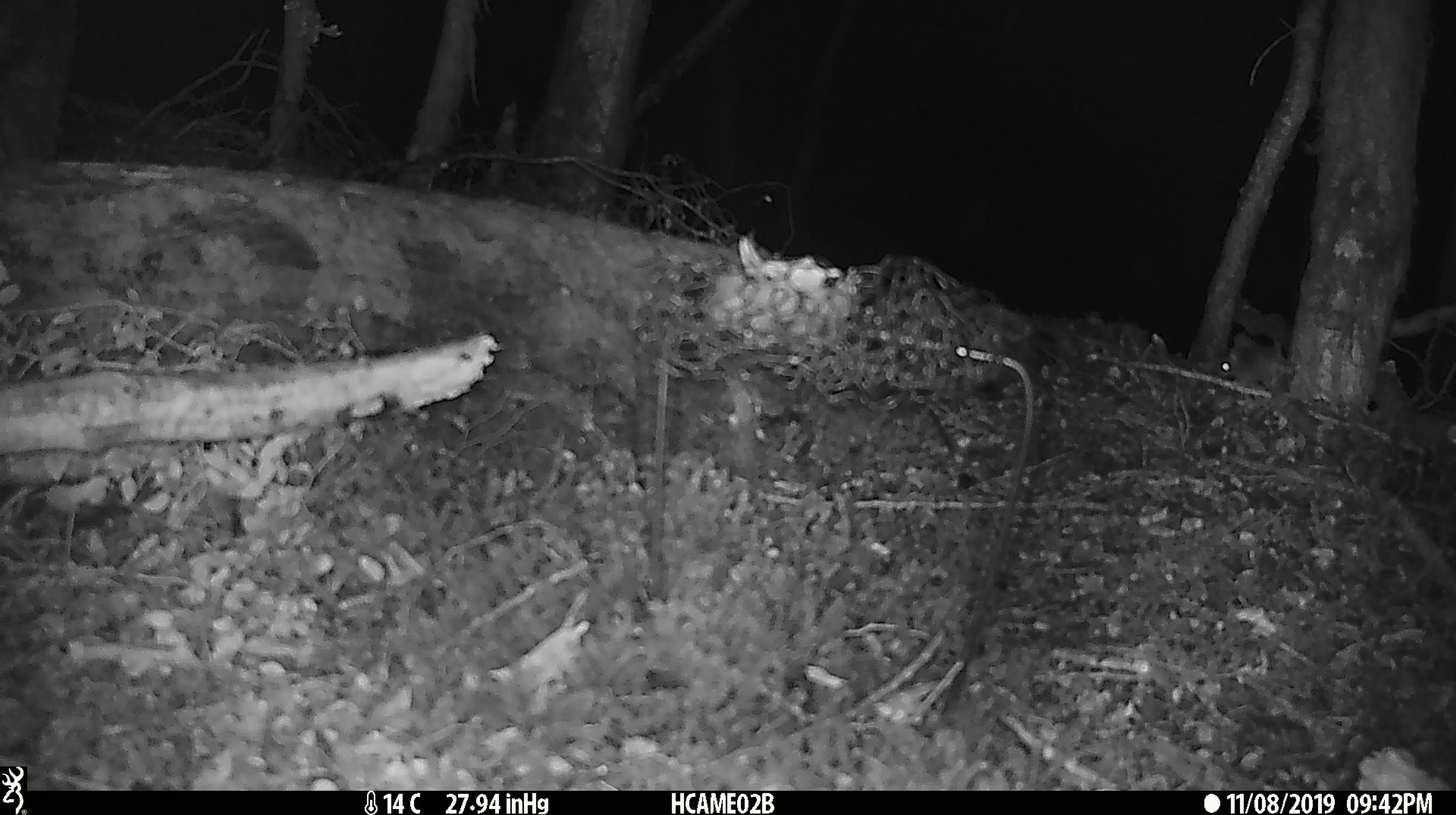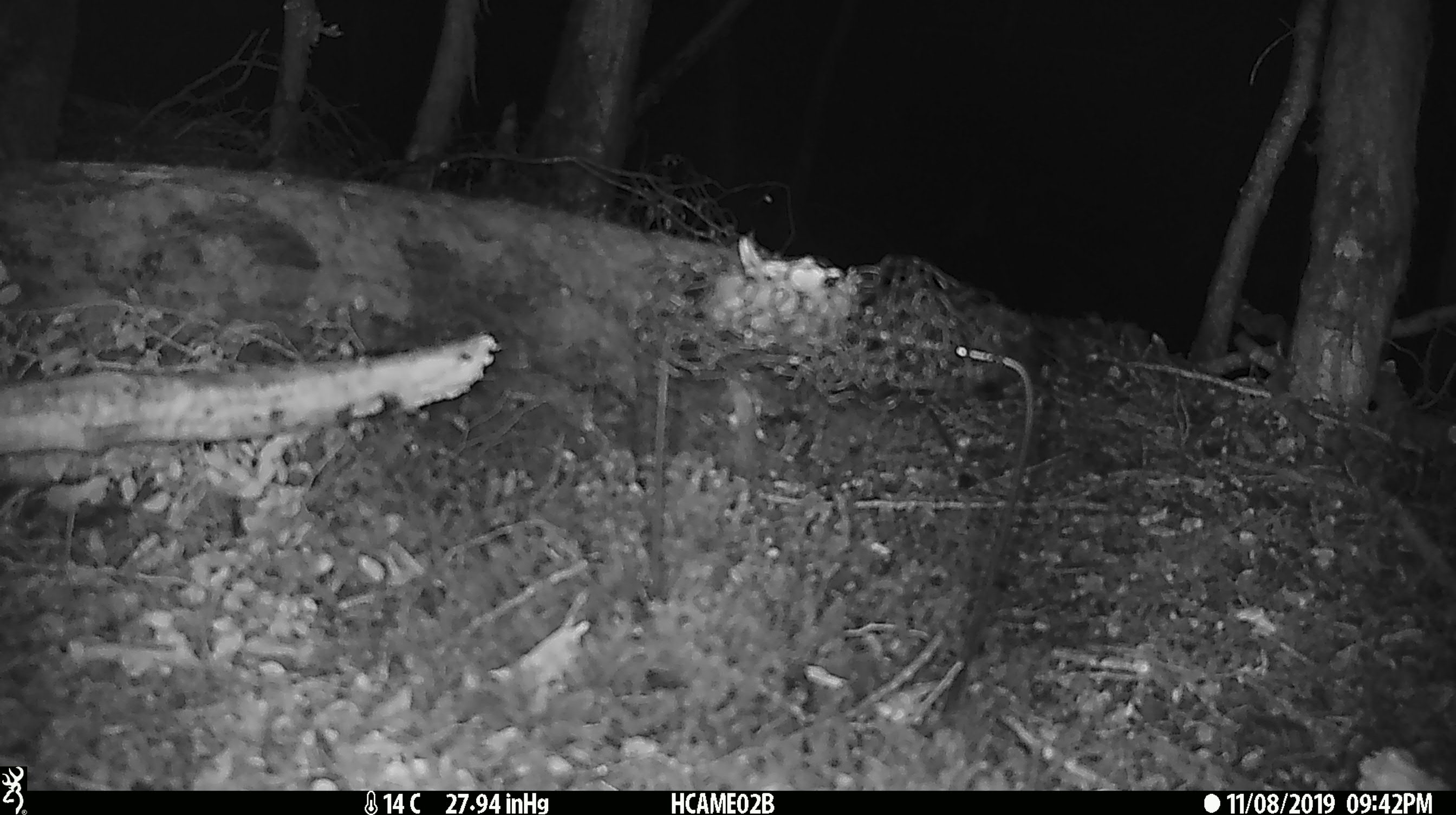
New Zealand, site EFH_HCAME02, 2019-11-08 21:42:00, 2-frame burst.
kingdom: Animalia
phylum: Chordata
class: Mammalia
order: Rodentia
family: Muridae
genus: Mus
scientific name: Mus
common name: mouse